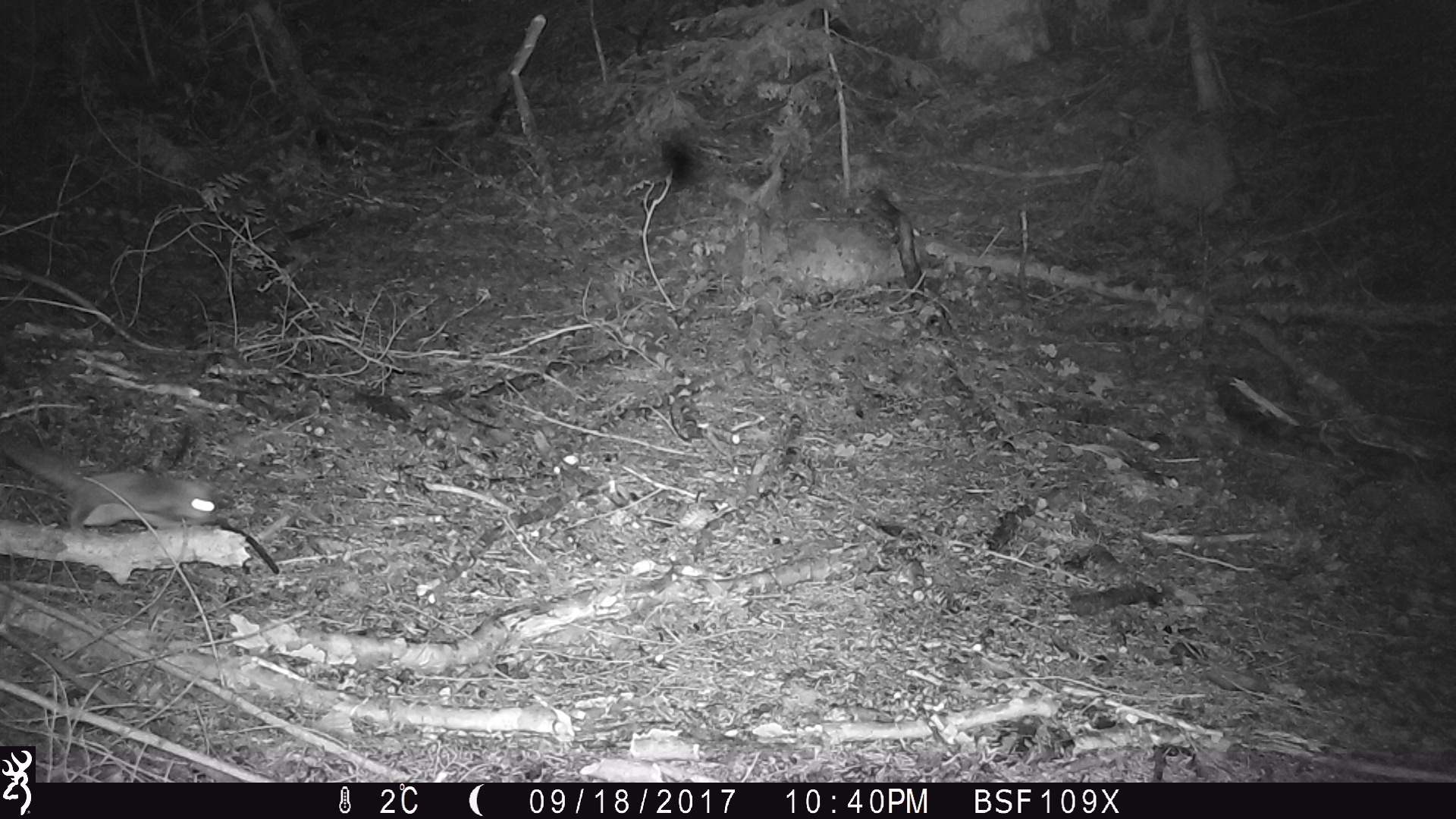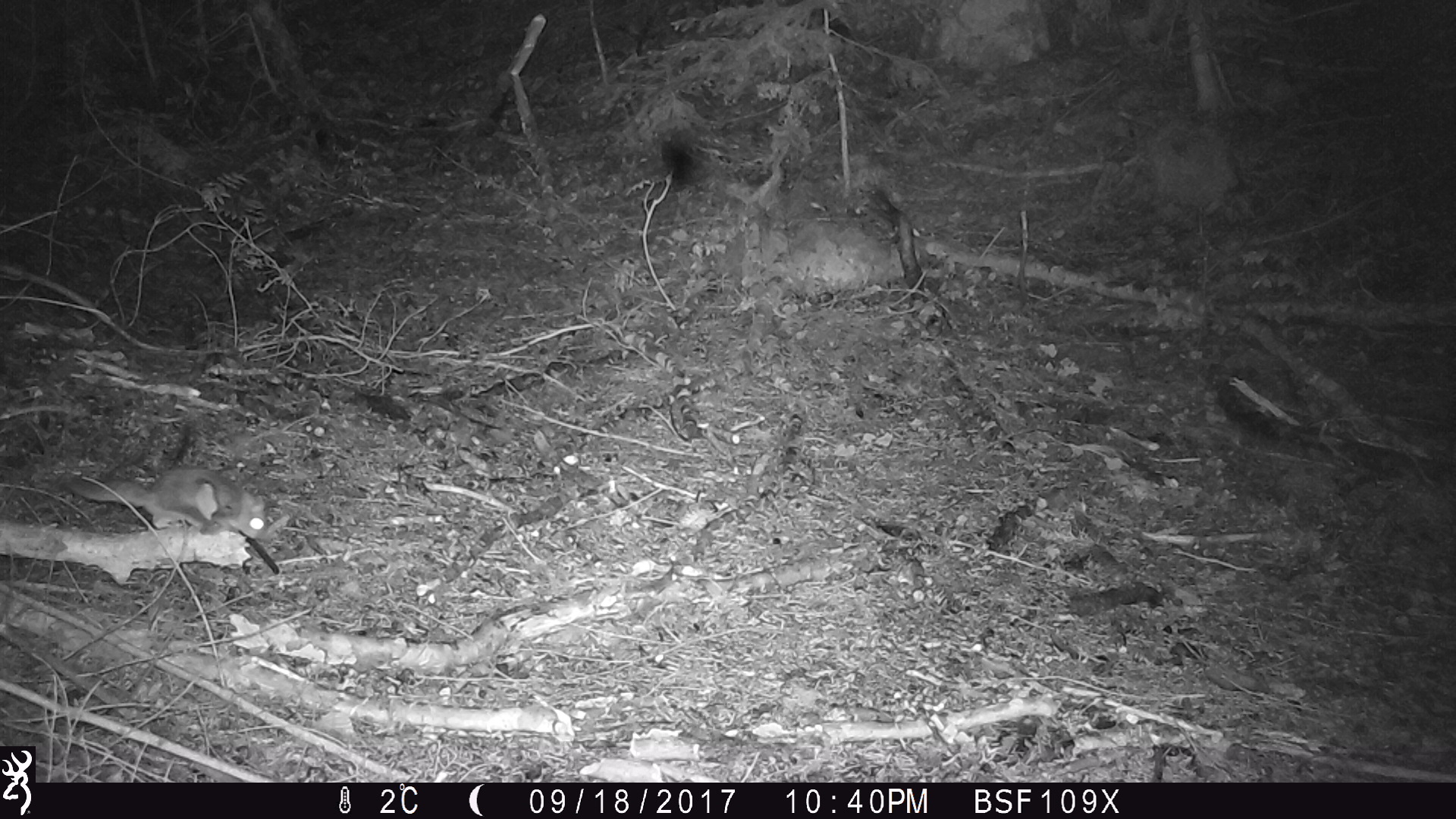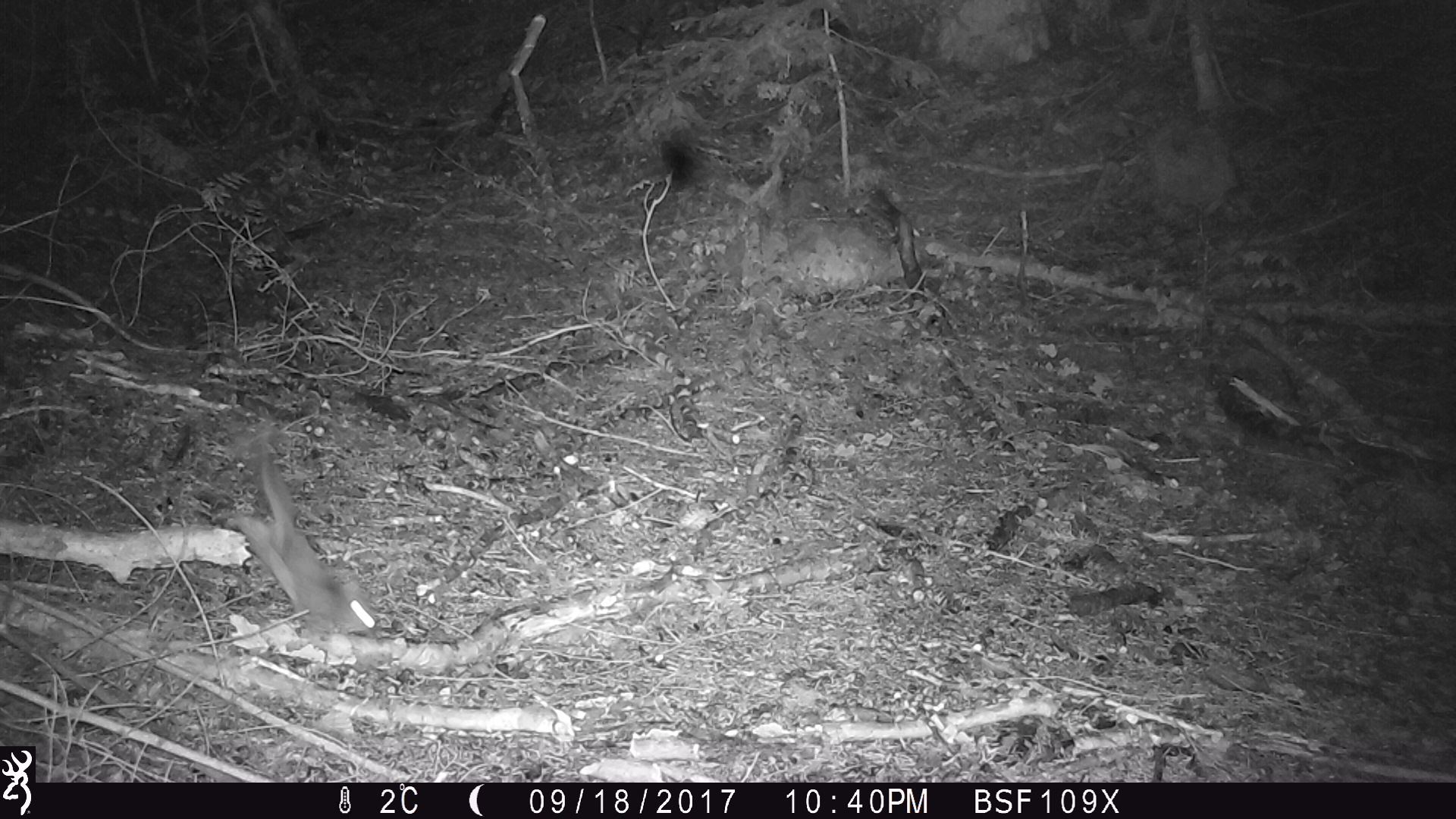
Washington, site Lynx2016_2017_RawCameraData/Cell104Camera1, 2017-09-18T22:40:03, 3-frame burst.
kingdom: Animalia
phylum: Chordata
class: Mammalia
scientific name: Mammalia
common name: small mammal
Small mammal (Mammalia). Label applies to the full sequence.